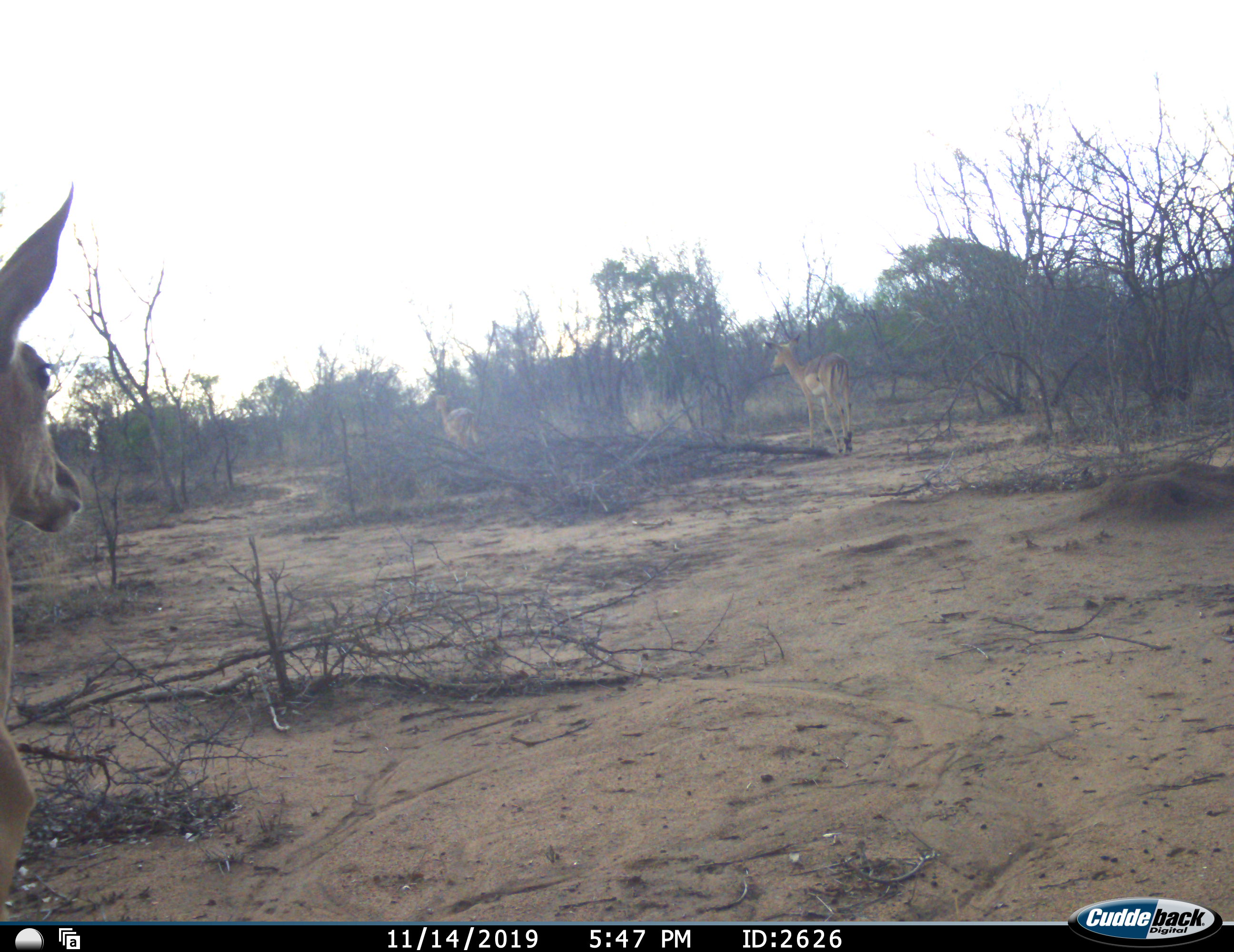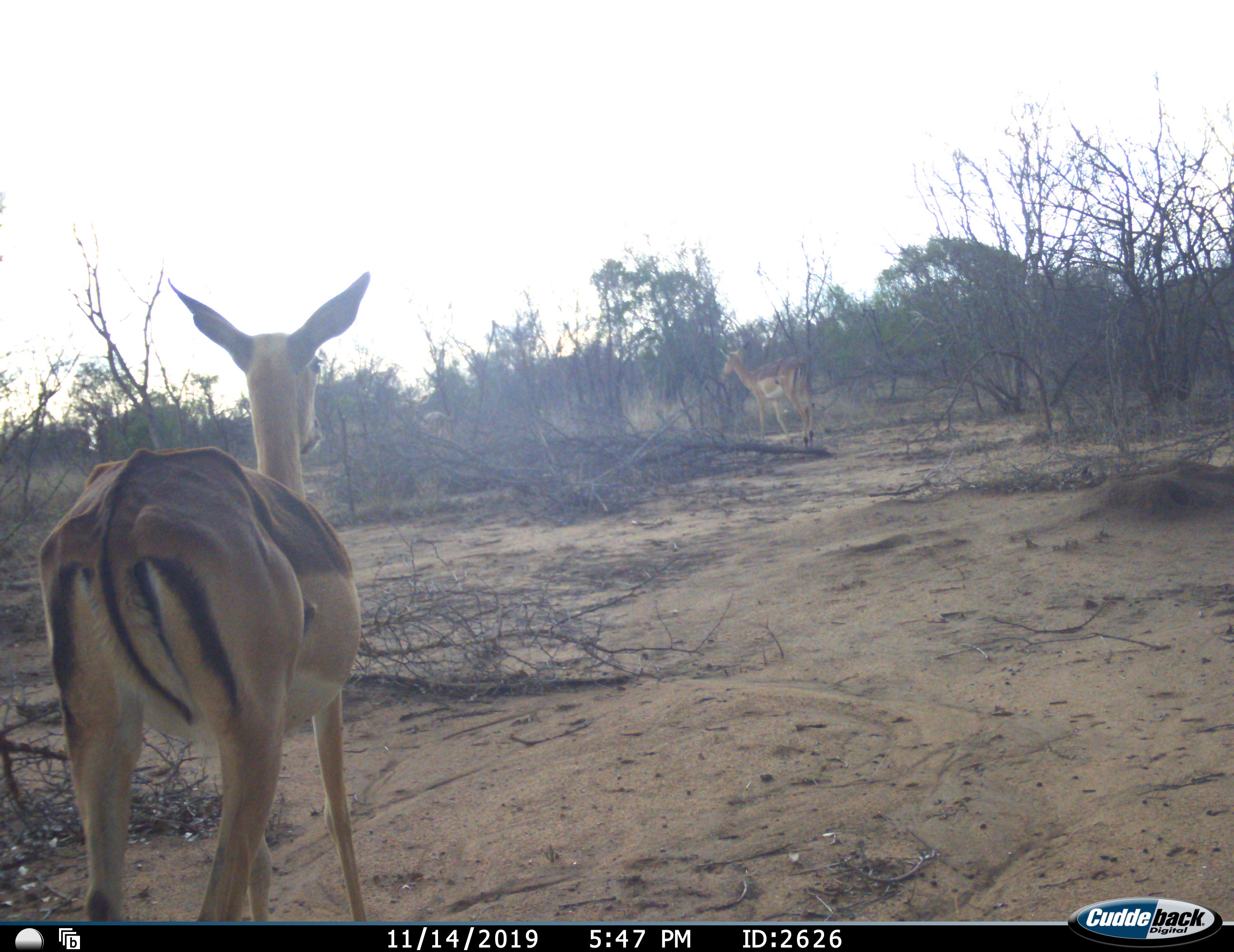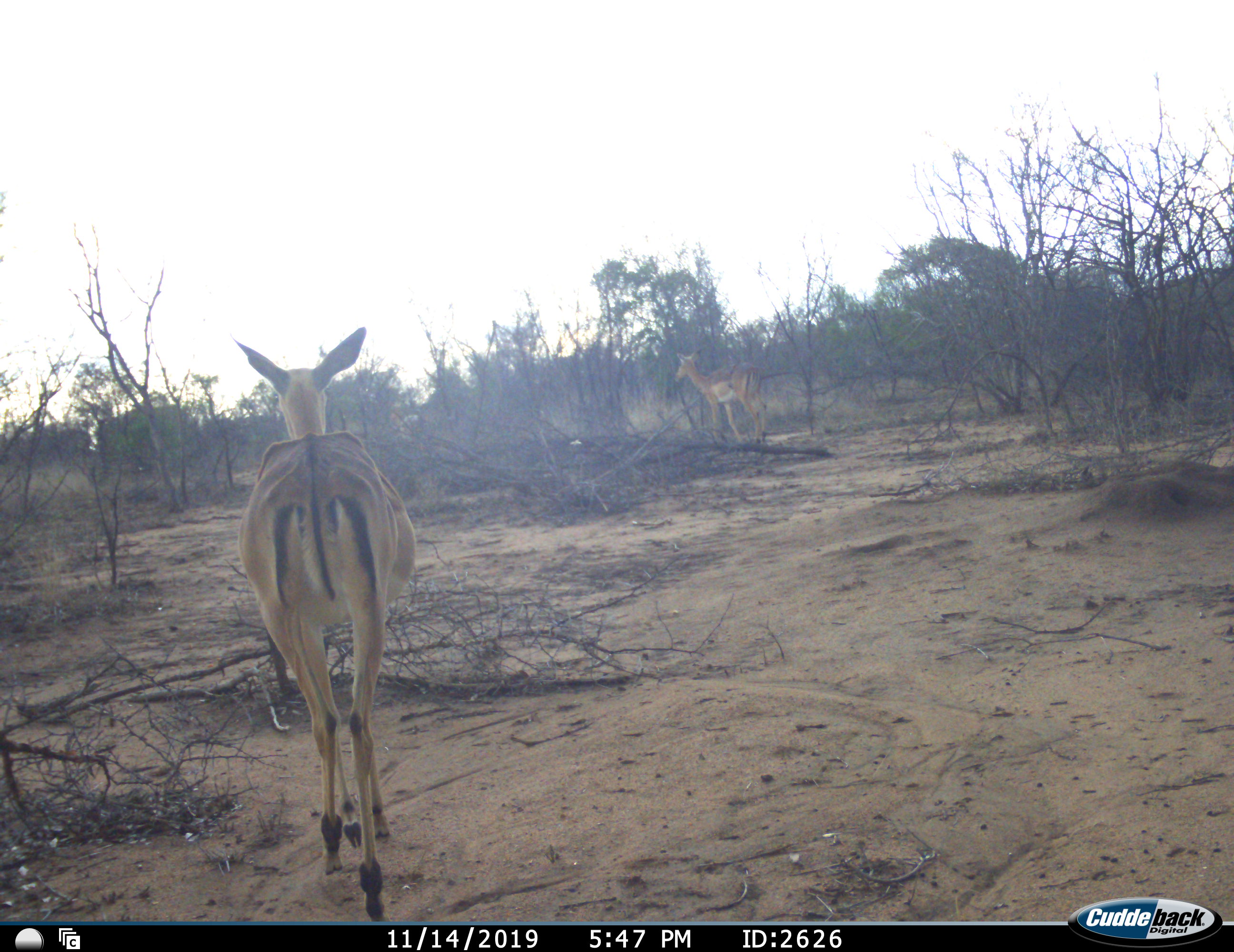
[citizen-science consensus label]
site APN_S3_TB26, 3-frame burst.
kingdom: Animalia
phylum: Chordata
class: Mammalia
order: Artiodactyla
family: Bovidae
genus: Aepyceros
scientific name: Aepyceros melampus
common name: impala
Impala (Aepyceros melampus), count 2. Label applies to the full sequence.